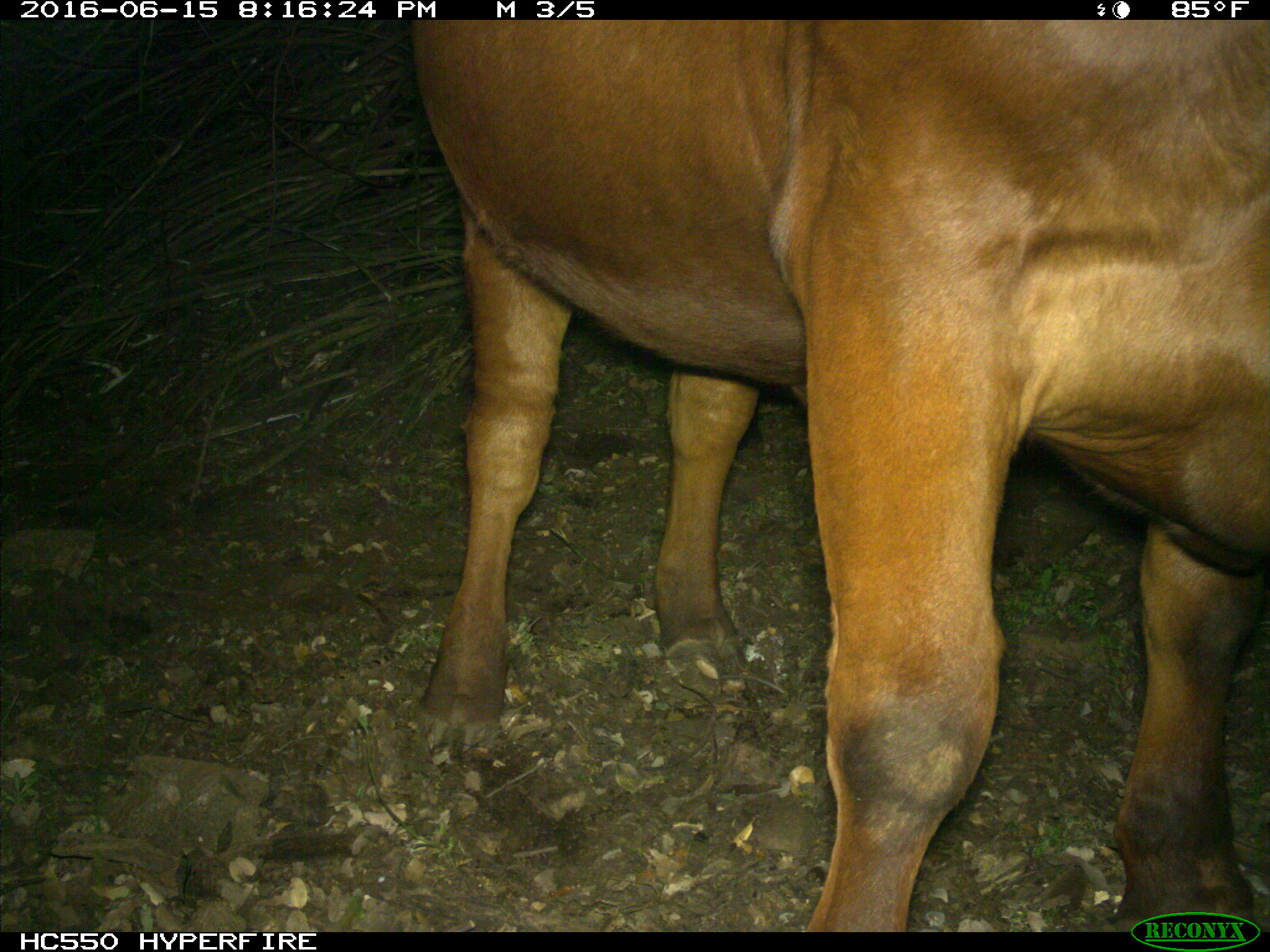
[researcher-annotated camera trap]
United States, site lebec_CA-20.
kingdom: Animalia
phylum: Chordata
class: Mammalia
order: Artiodactyla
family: Bovidae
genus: Bos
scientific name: Bos taurus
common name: domestic cow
Bos taurus (domestic cow).